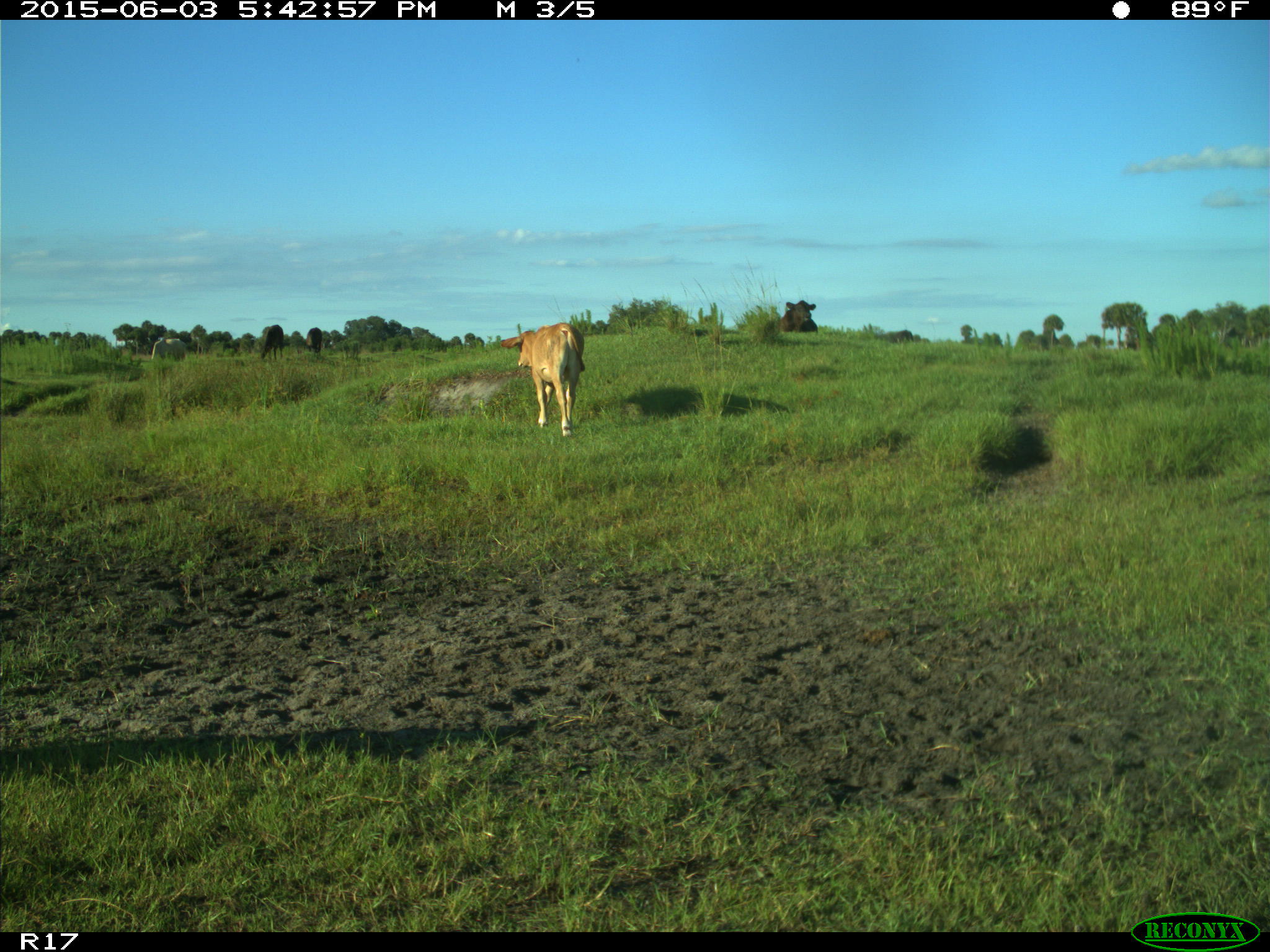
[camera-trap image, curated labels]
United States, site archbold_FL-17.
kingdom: Animalia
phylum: Chordata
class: Mammalia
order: Artiodactyla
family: Bovidae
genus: Bos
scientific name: Bos taurus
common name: domestic cow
Bos taurus (domestic cow).